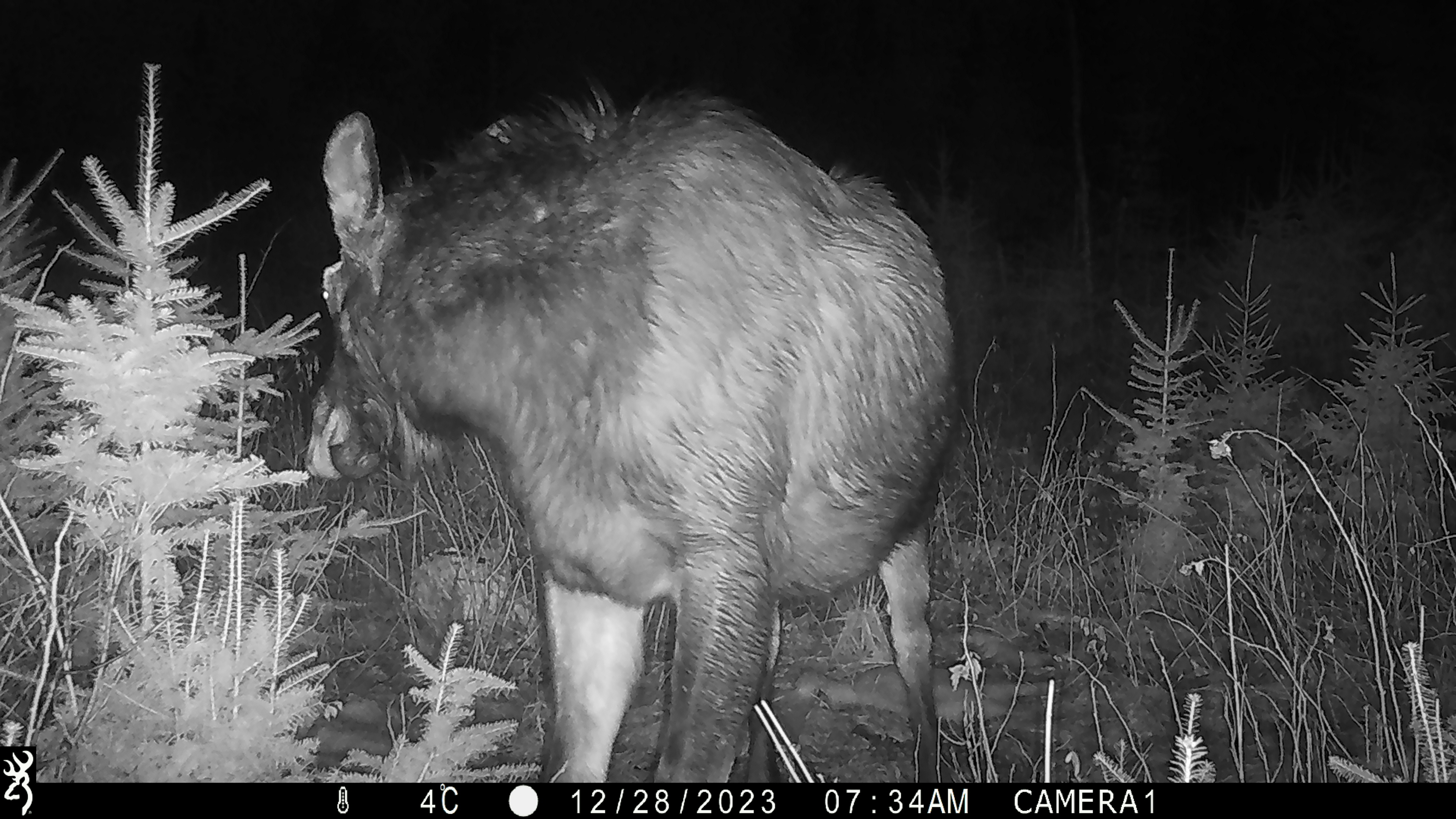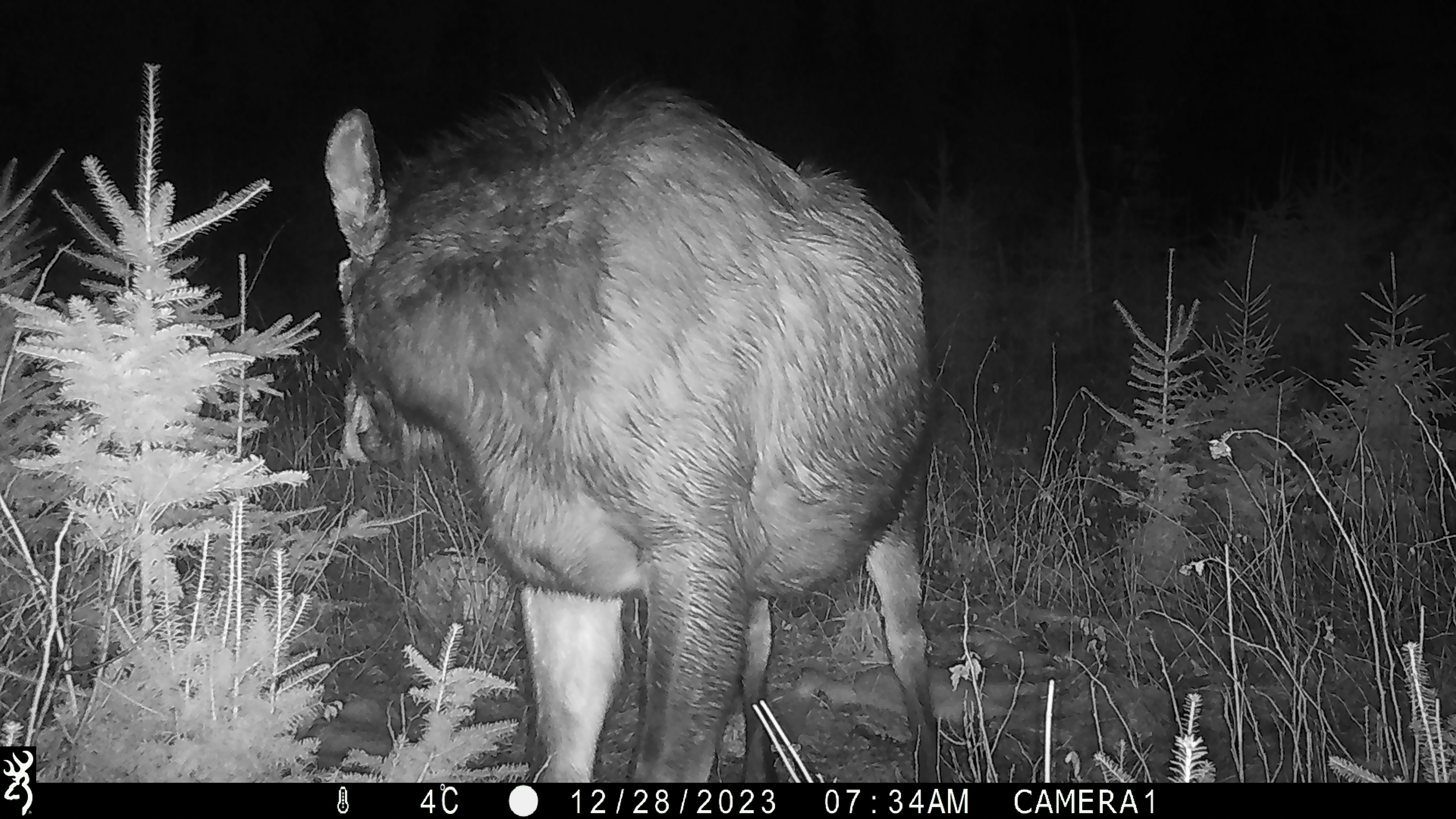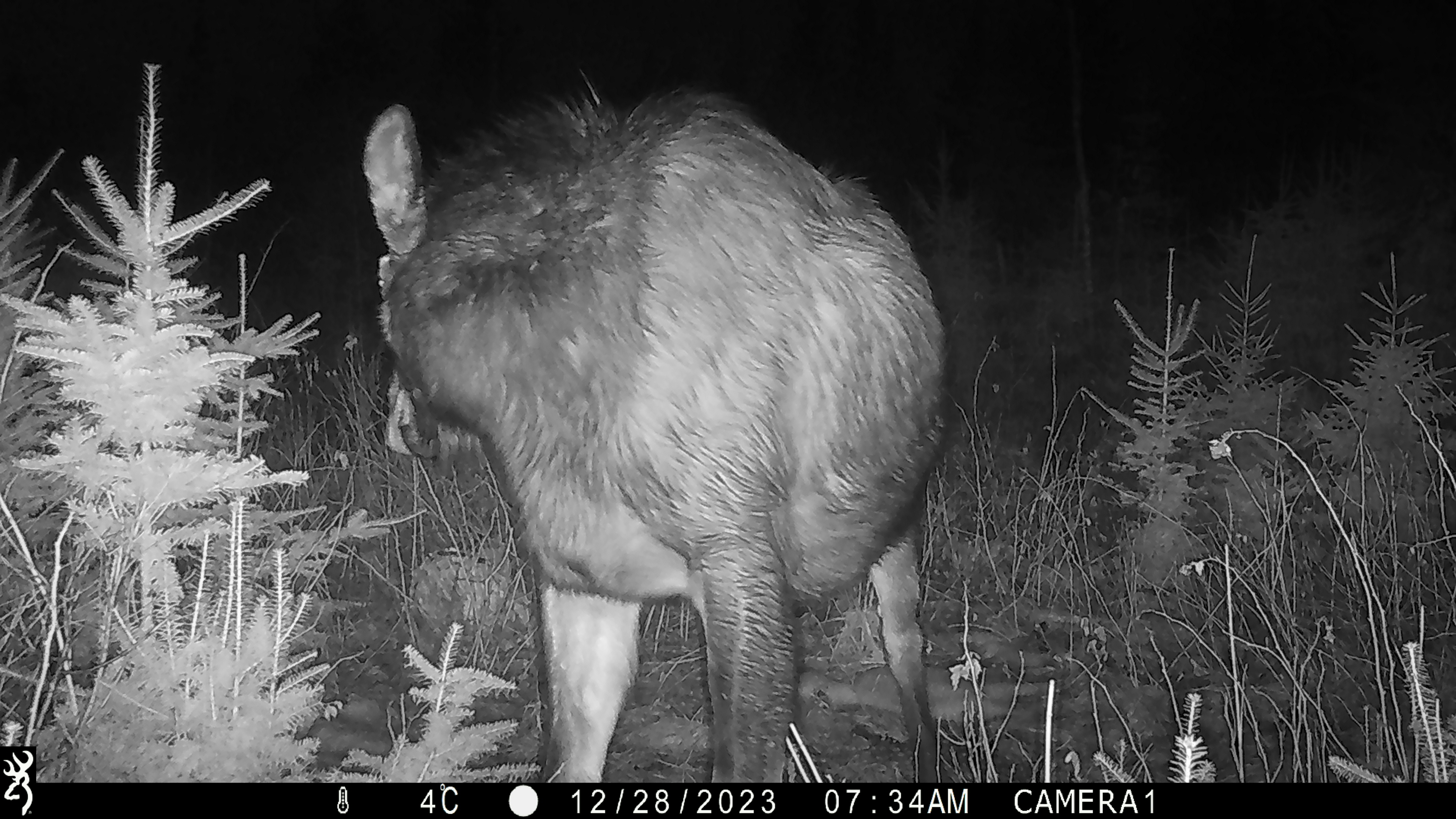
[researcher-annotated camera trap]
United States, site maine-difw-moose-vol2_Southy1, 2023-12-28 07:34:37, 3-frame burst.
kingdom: Animalia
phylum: Chordata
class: Mammalia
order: Artiodactyla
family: Cervidae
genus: Alces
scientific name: Alces alces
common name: moose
Moose (Alces alces).